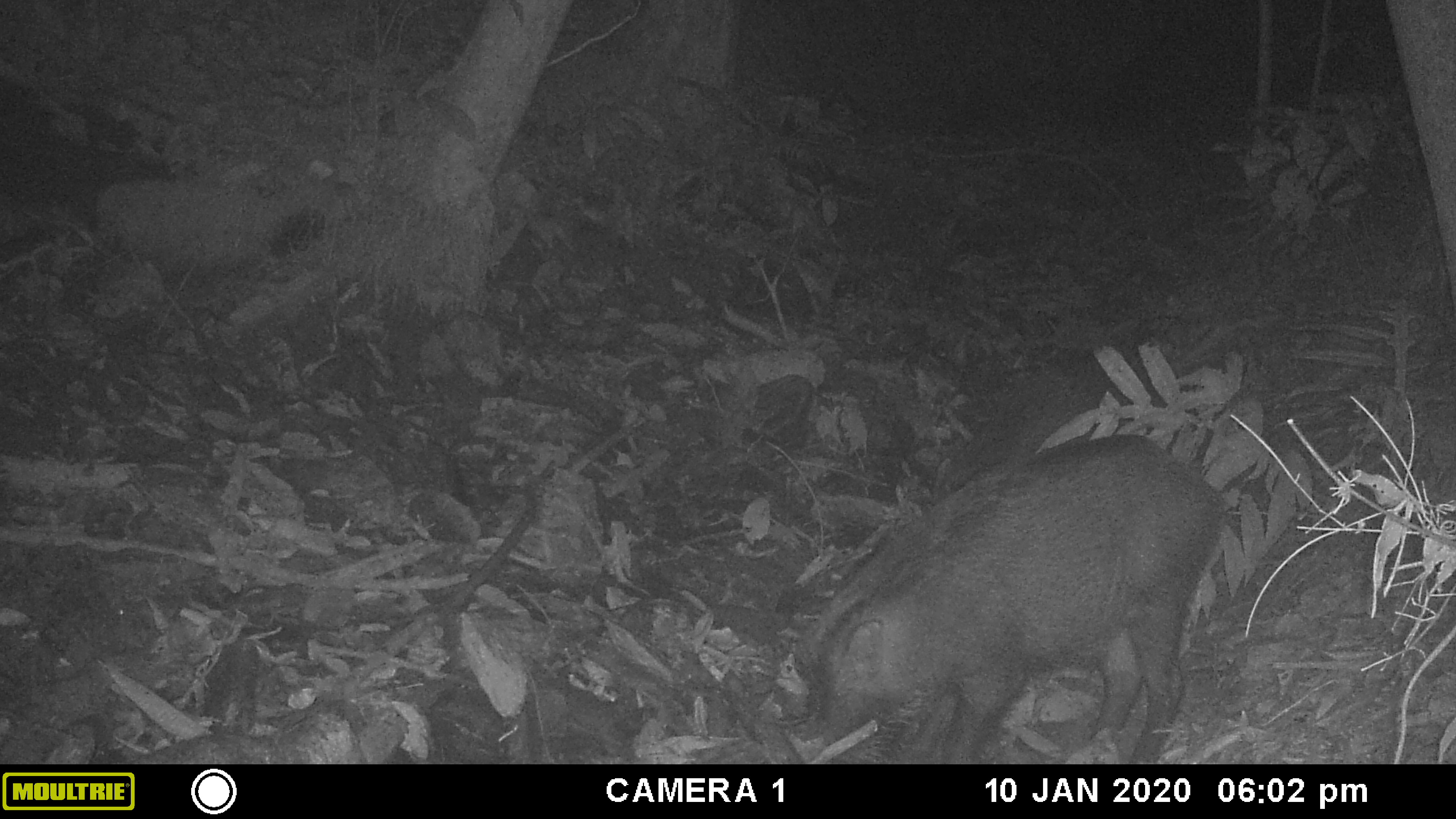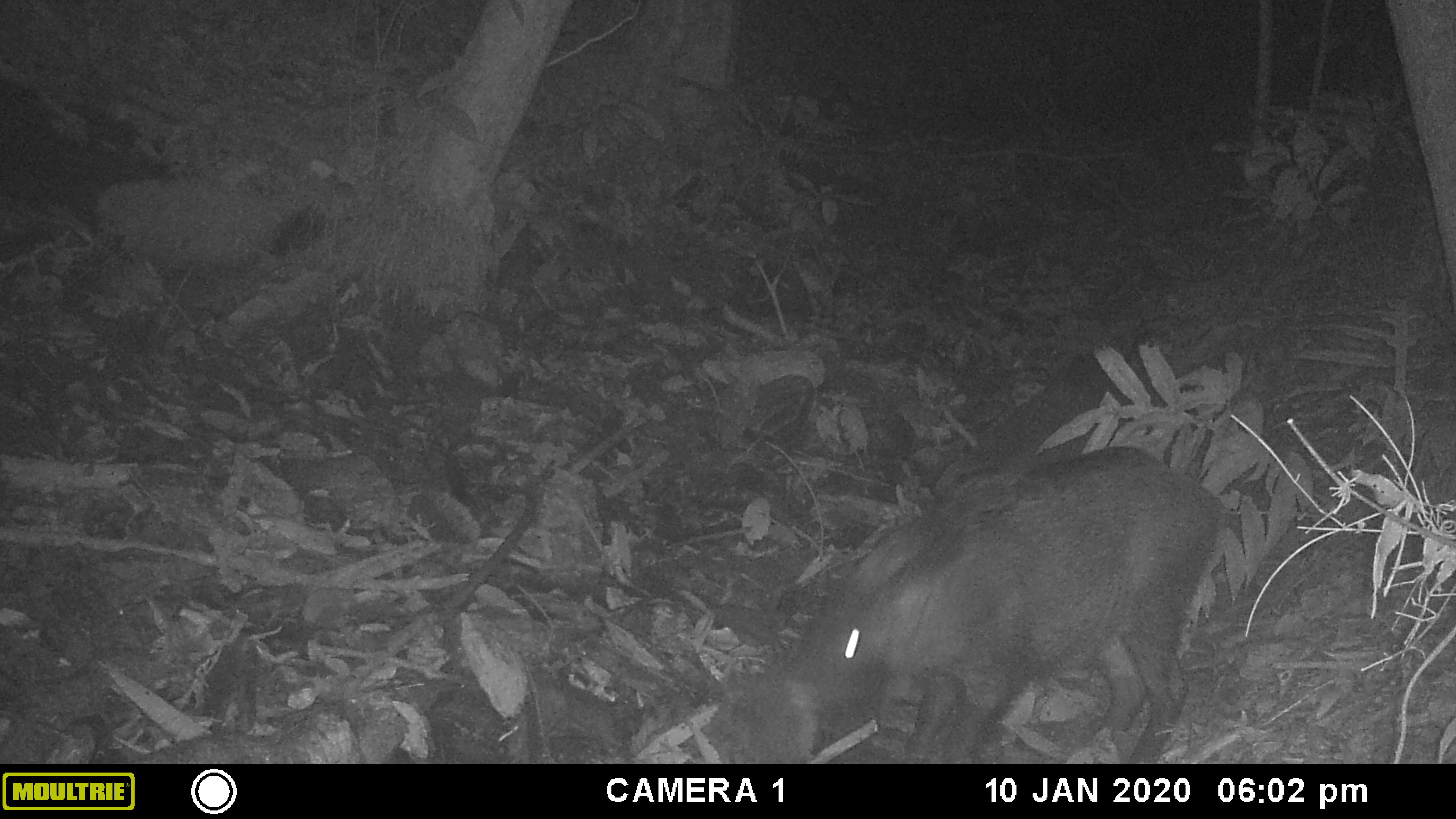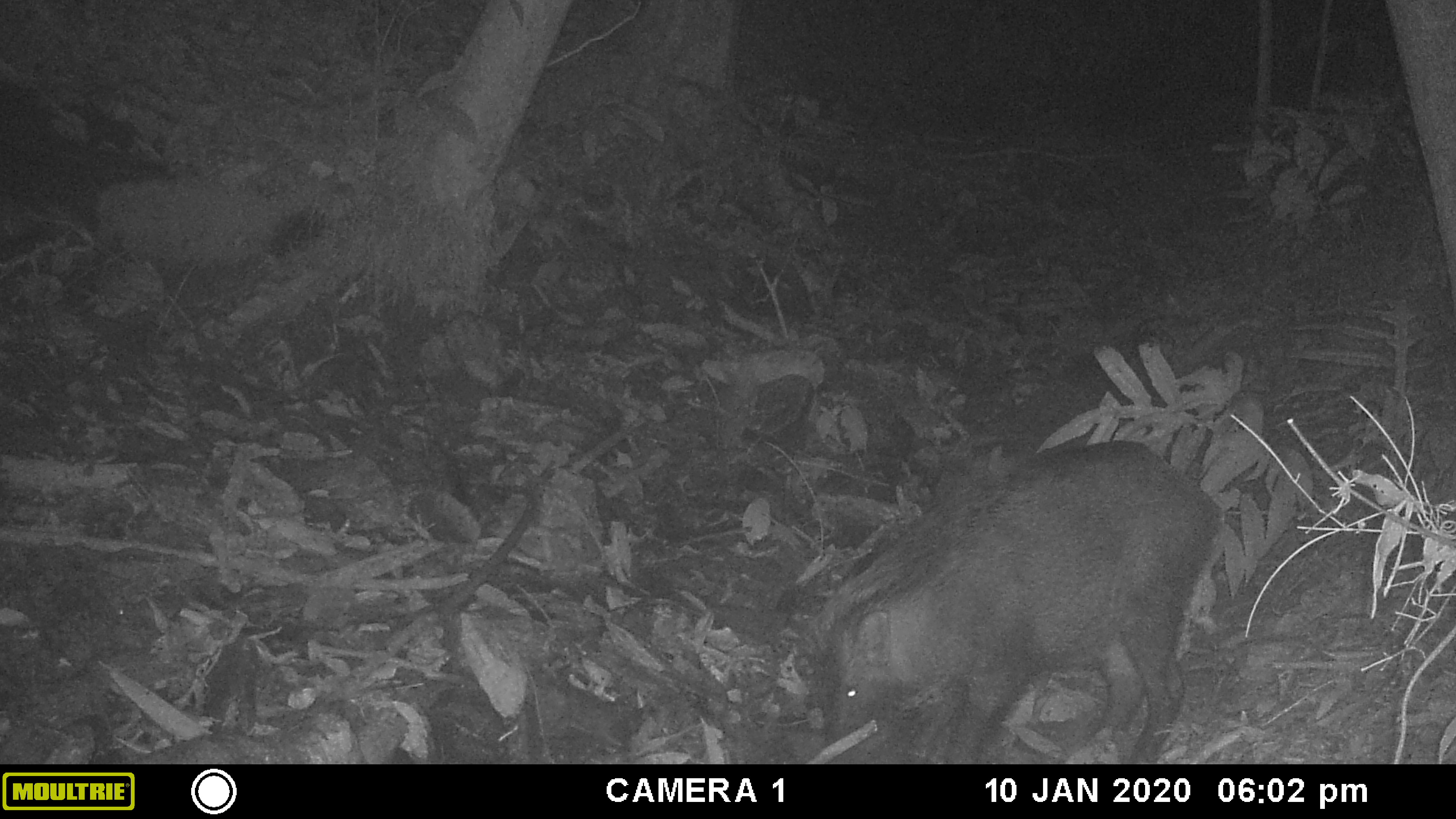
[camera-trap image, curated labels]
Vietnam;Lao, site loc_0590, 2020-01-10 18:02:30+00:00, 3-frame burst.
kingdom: Animalia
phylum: Chordata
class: Mammalia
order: Artiodactyla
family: Suidae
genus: Sus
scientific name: Sus scrofa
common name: eurasian wild pig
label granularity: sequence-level